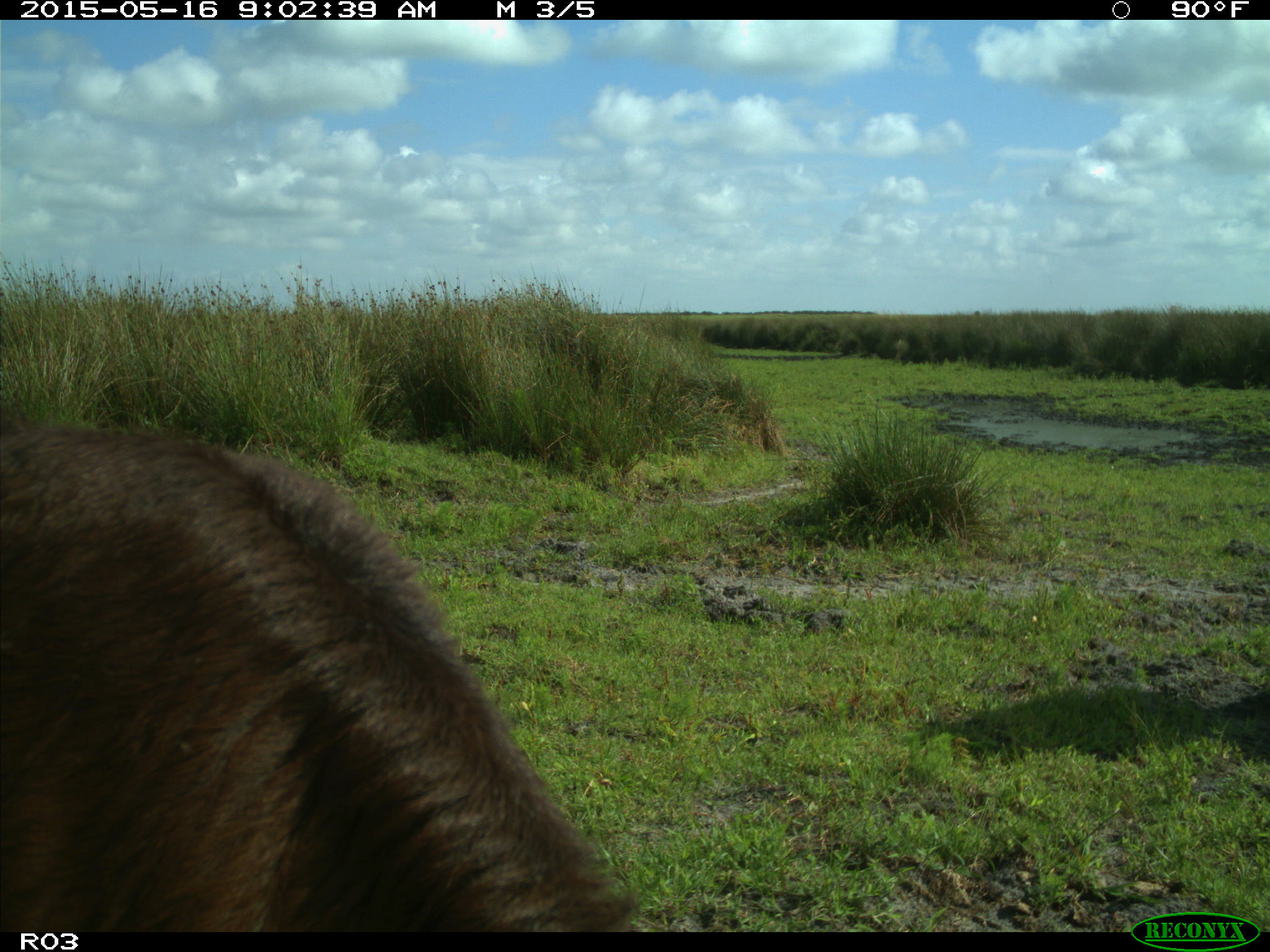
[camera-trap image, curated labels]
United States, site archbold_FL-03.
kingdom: Animalia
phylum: Chordata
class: Mammalia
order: Artiodactyla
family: Bovidae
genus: Bos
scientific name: Bos taurus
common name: domestic cow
Bos taurus (domestic cow).